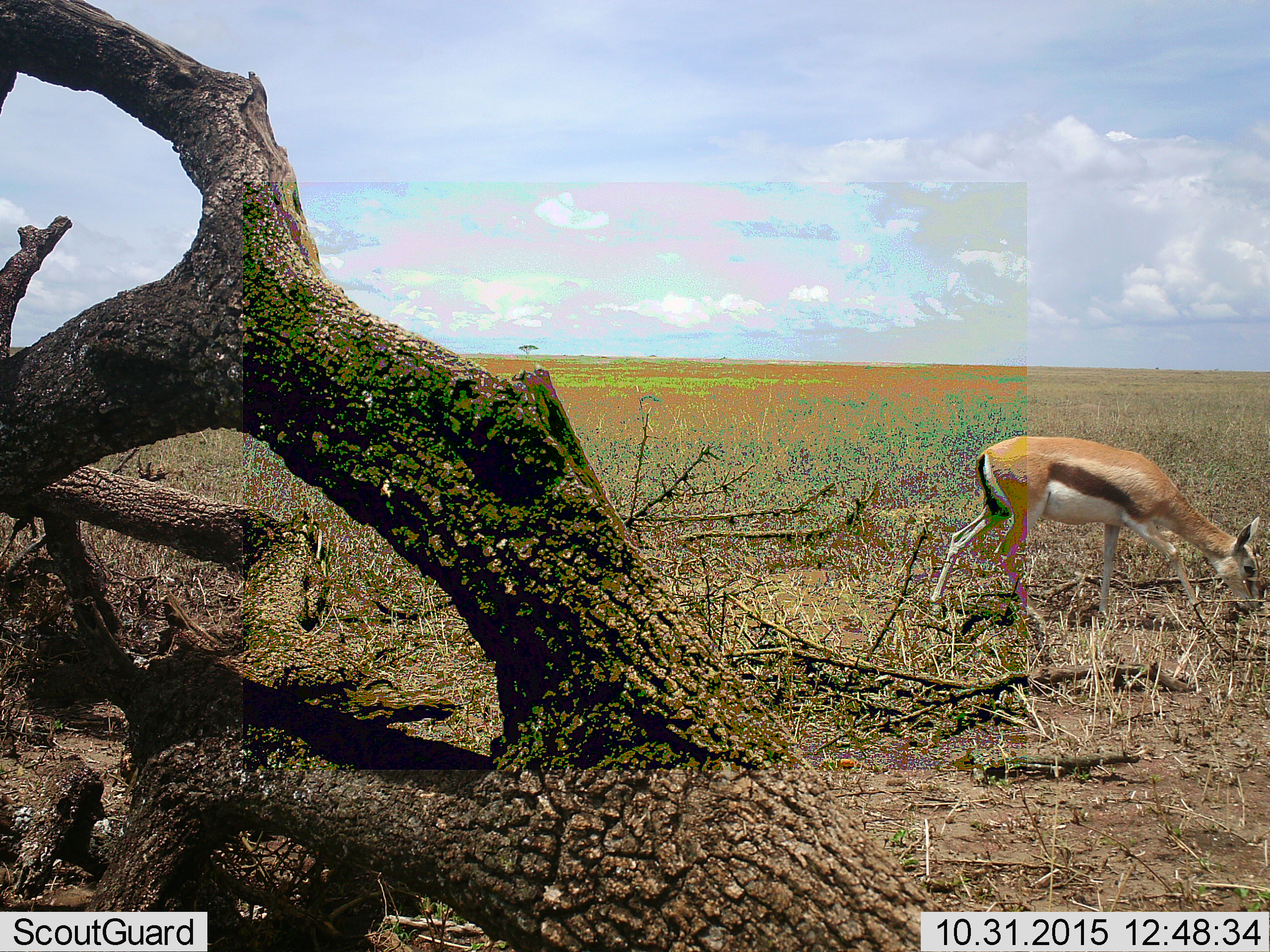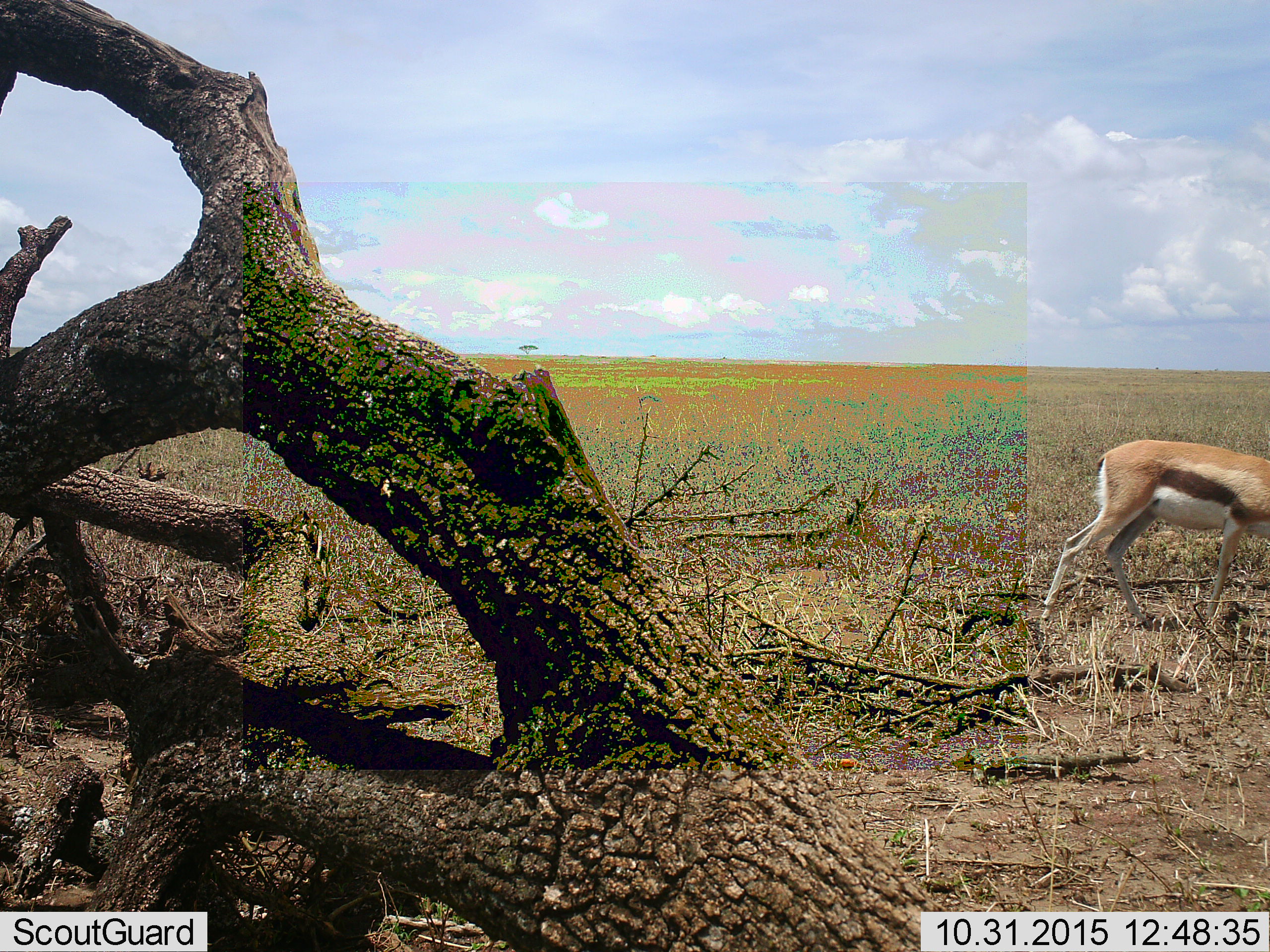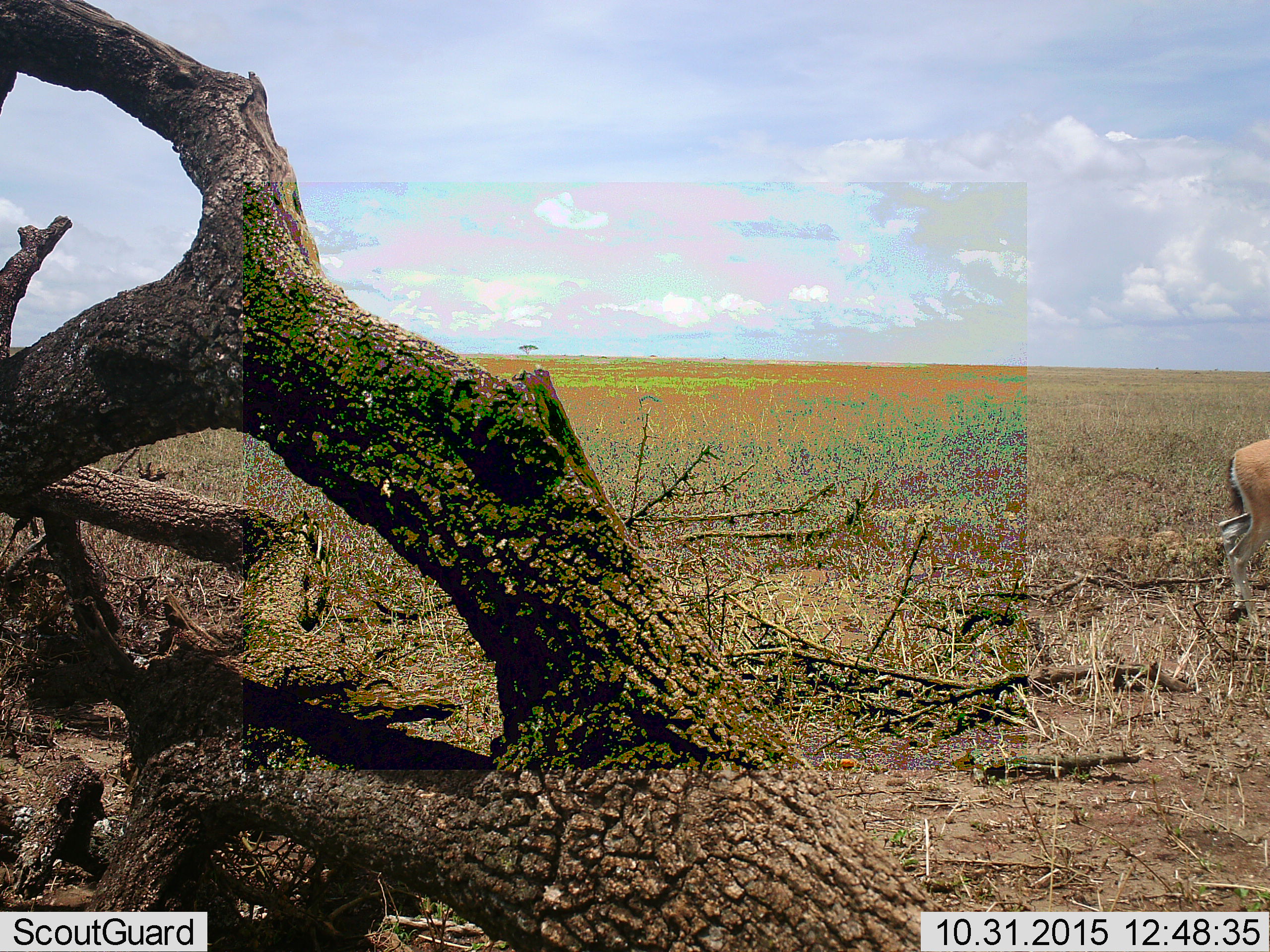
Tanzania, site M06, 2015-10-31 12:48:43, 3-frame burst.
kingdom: Animalia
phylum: Chordata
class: Mammalia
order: Artiodactyla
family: Bovidae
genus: Eudorcas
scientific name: Eudorcas thomsonii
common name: thomson's gazelle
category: gazellethomsons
Gazellethomsons (thomson's gazelle) (Eudorcas thomsonii), count 1. Behavior (volunteer vote fractions): standing 11%, resting 0%, moving 56%, interacting 0%. Young present (vote fraction): 11%. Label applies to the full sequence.